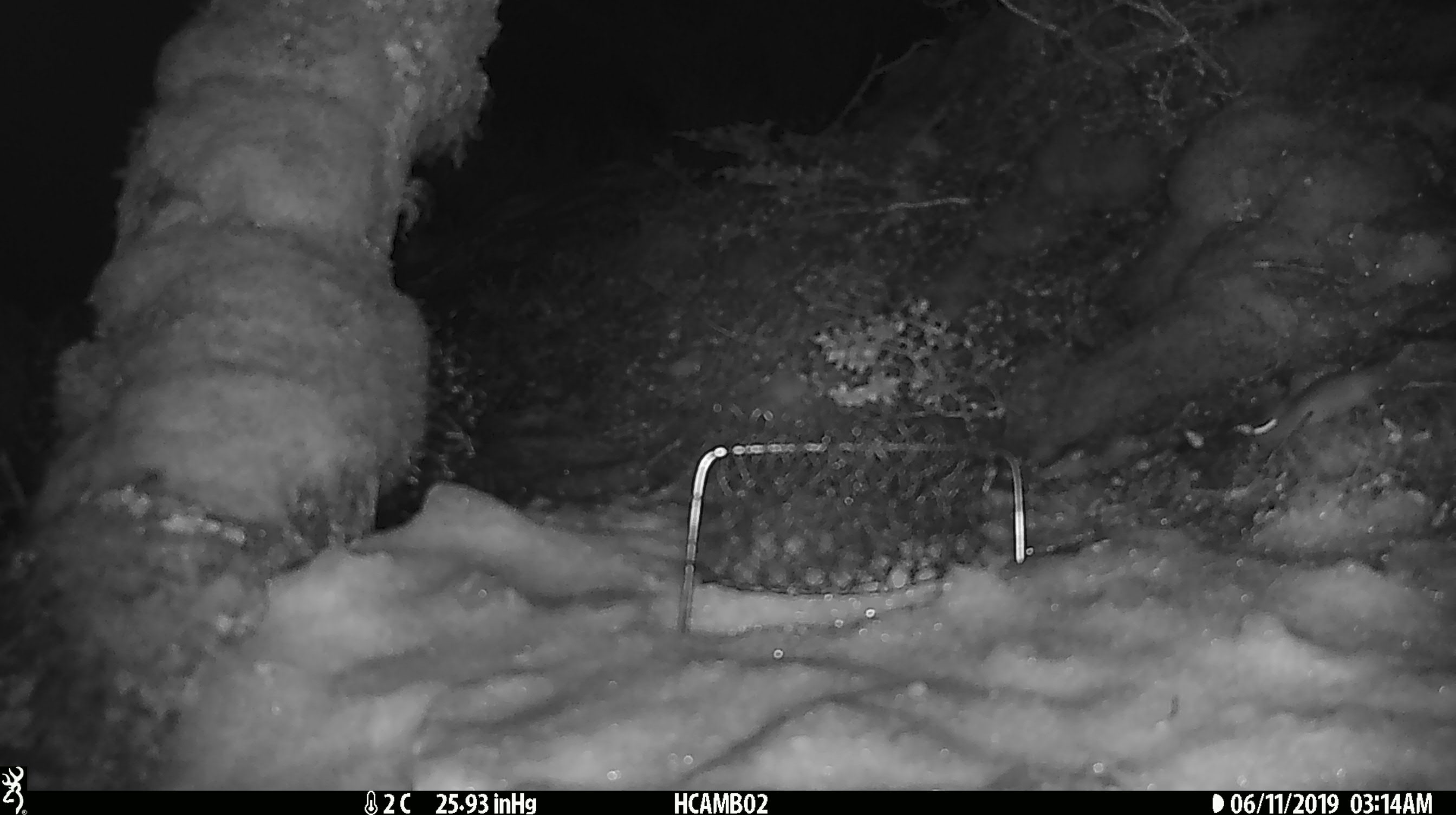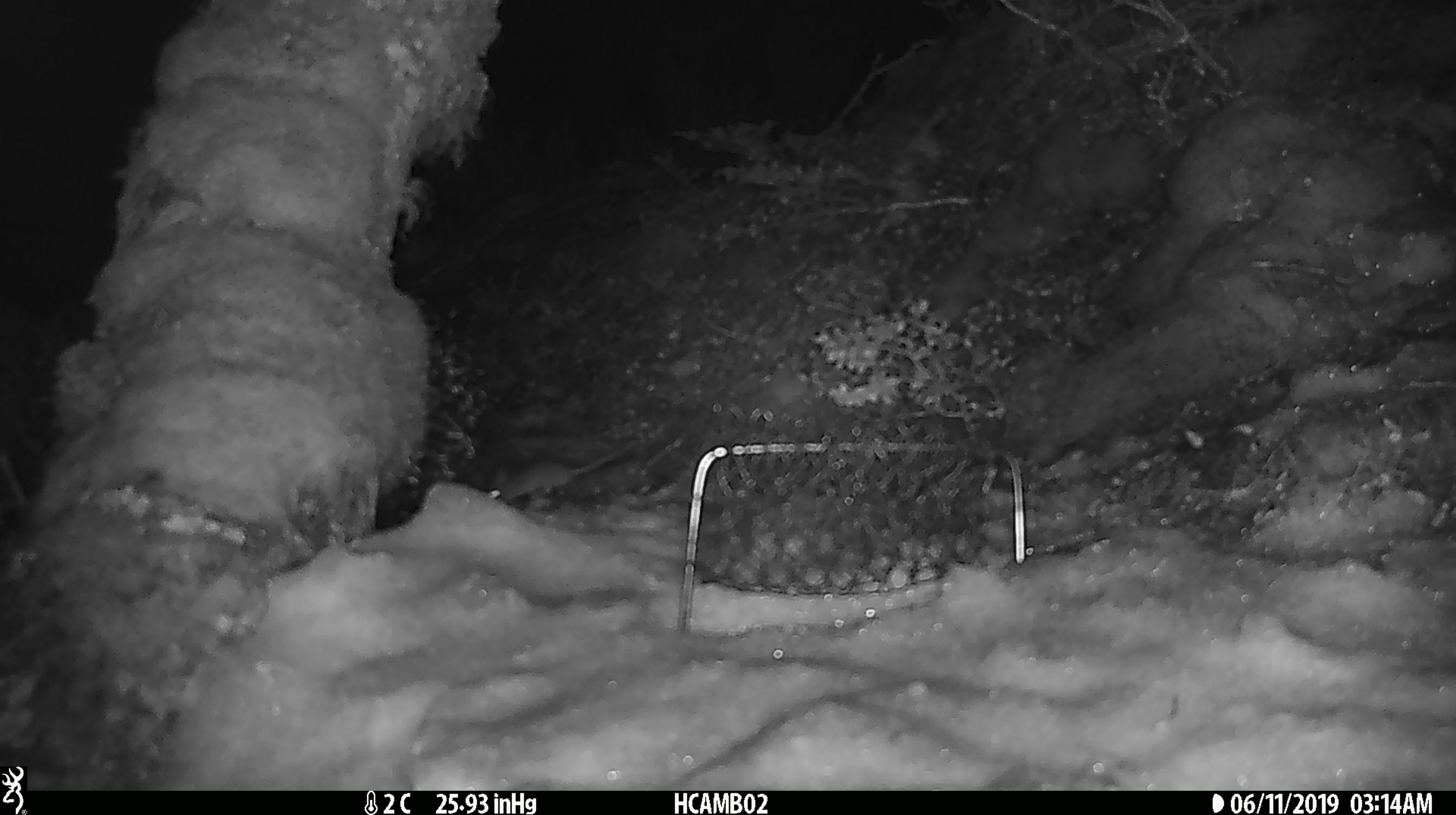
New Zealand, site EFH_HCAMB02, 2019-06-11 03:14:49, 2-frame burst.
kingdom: Animalia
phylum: Chordata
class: Mammalia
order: Rodentia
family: Muridae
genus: Mus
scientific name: Mus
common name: mouse